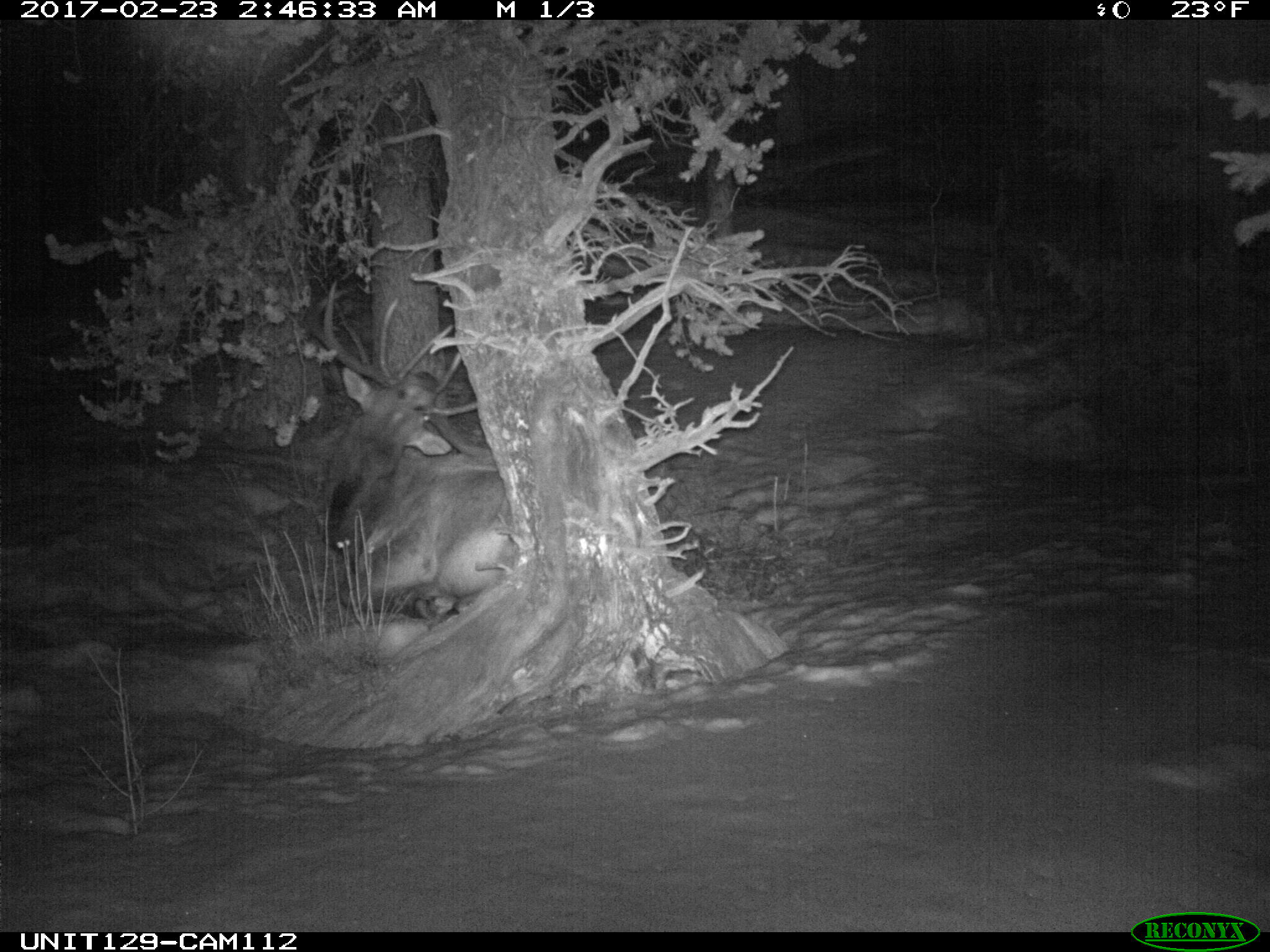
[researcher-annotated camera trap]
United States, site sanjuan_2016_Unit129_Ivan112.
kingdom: Animalia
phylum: Chordata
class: Mammalia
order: Artiodactyla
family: Cervidae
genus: Cervus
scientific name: Cervus elaphus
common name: red deer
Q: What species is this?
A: Cervus elaphus (red deer).